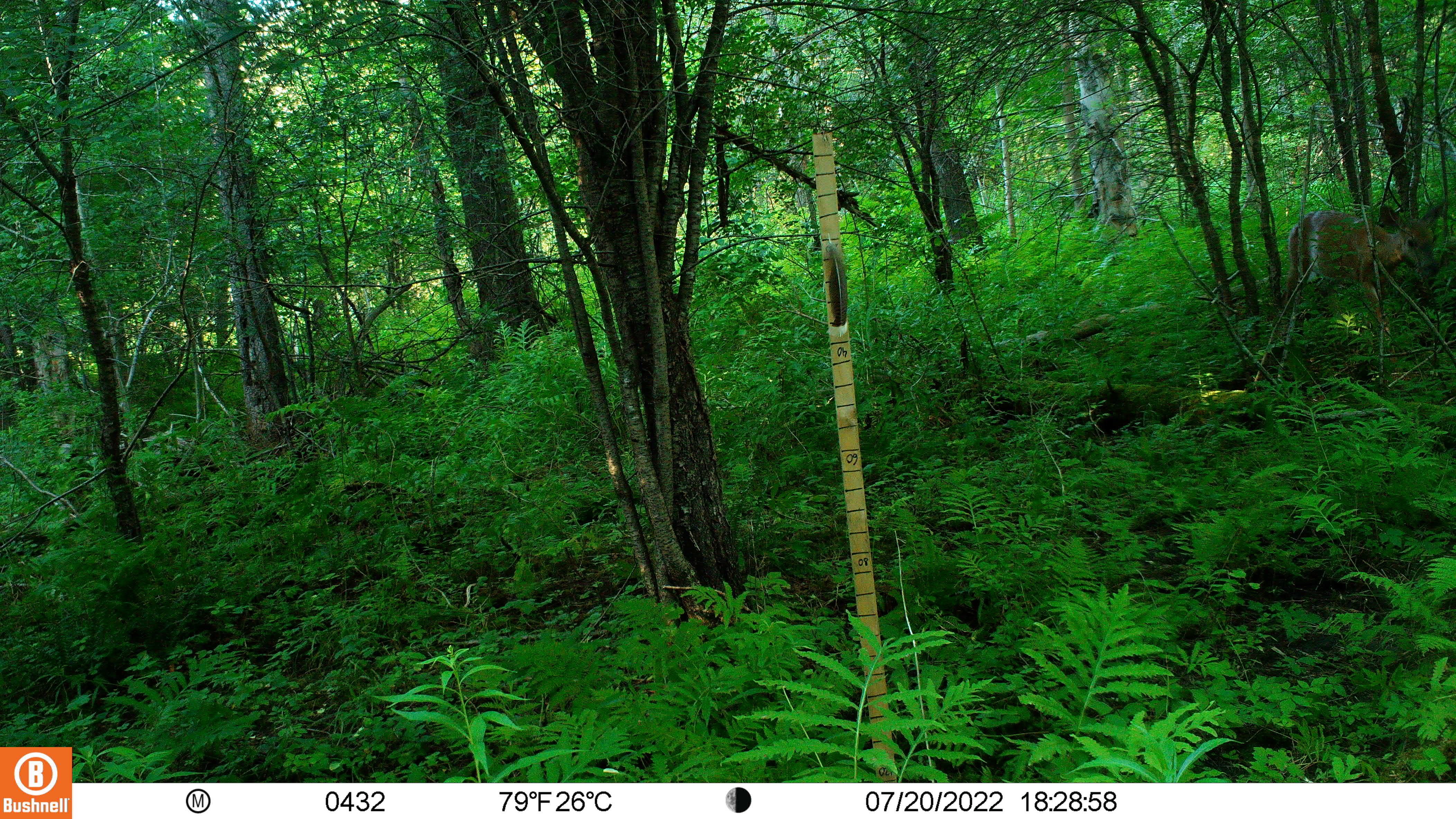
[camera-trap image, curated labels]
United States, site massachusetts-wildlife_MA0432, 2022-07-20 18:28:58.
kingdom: Animalia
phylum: Chordata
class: Mammalia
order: Artiodactyla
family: Cervidae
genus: Odocoileus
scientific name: Odocoileus virginianus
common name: white-tailed deer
White-tailed deer (Odocoileus virginianus).